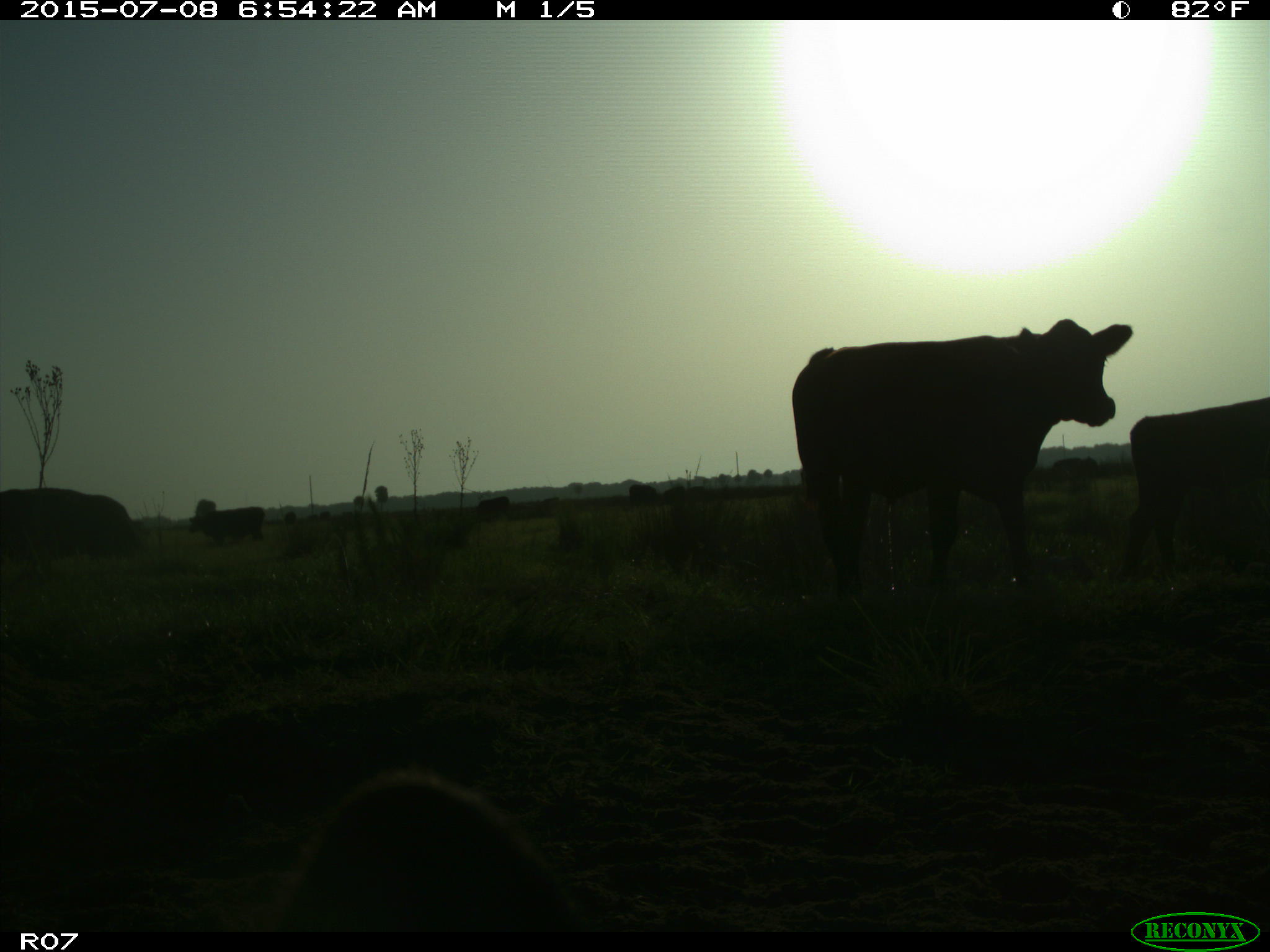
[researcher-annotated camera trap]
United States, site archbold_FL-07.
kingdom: Animalia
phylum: Chordata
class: Mammalia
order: Artiodactyla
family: Bovidae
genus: Bos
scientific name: Bos taurus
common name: domestic cow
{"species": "Bos taurus (domestic cow)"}